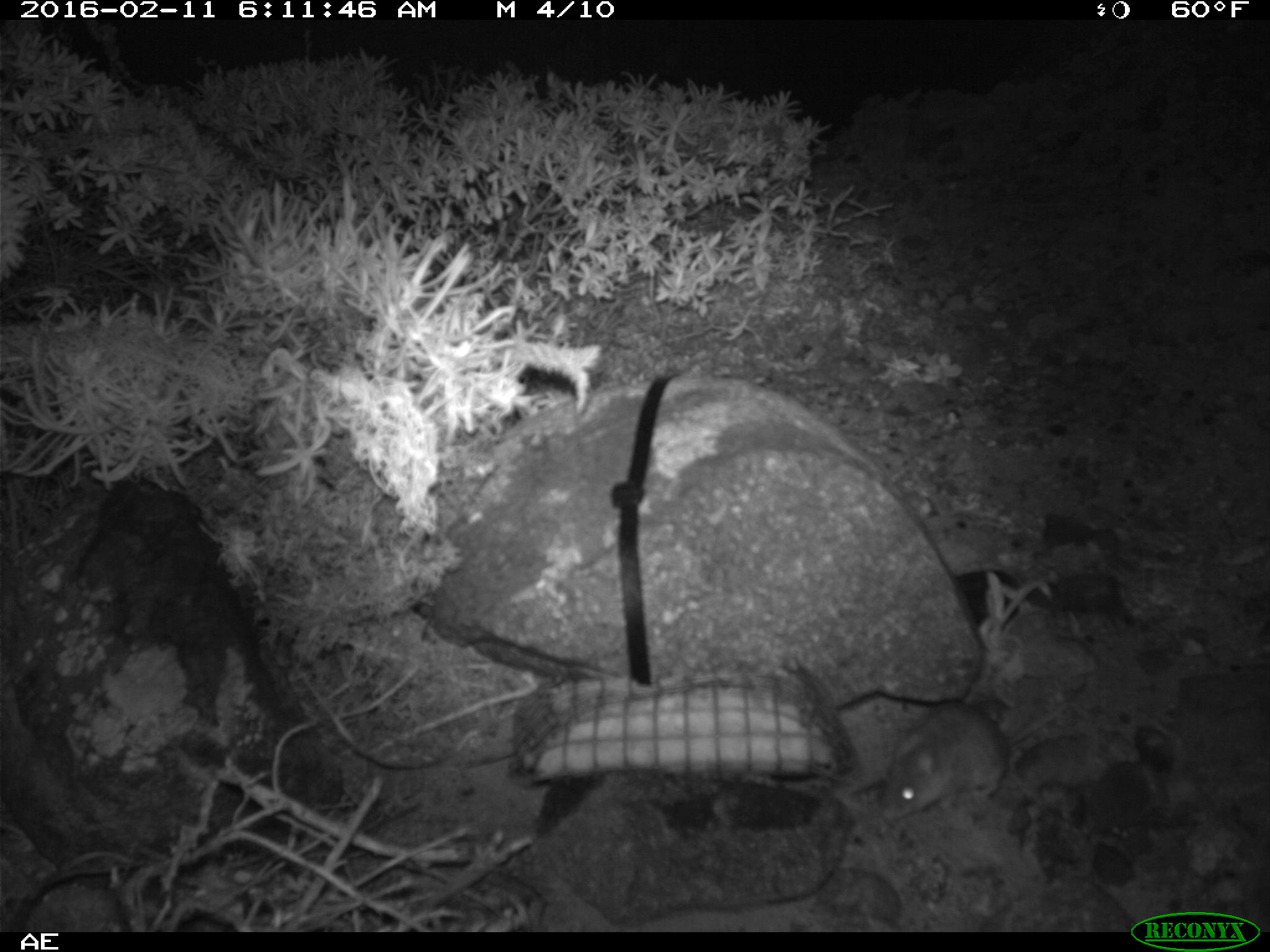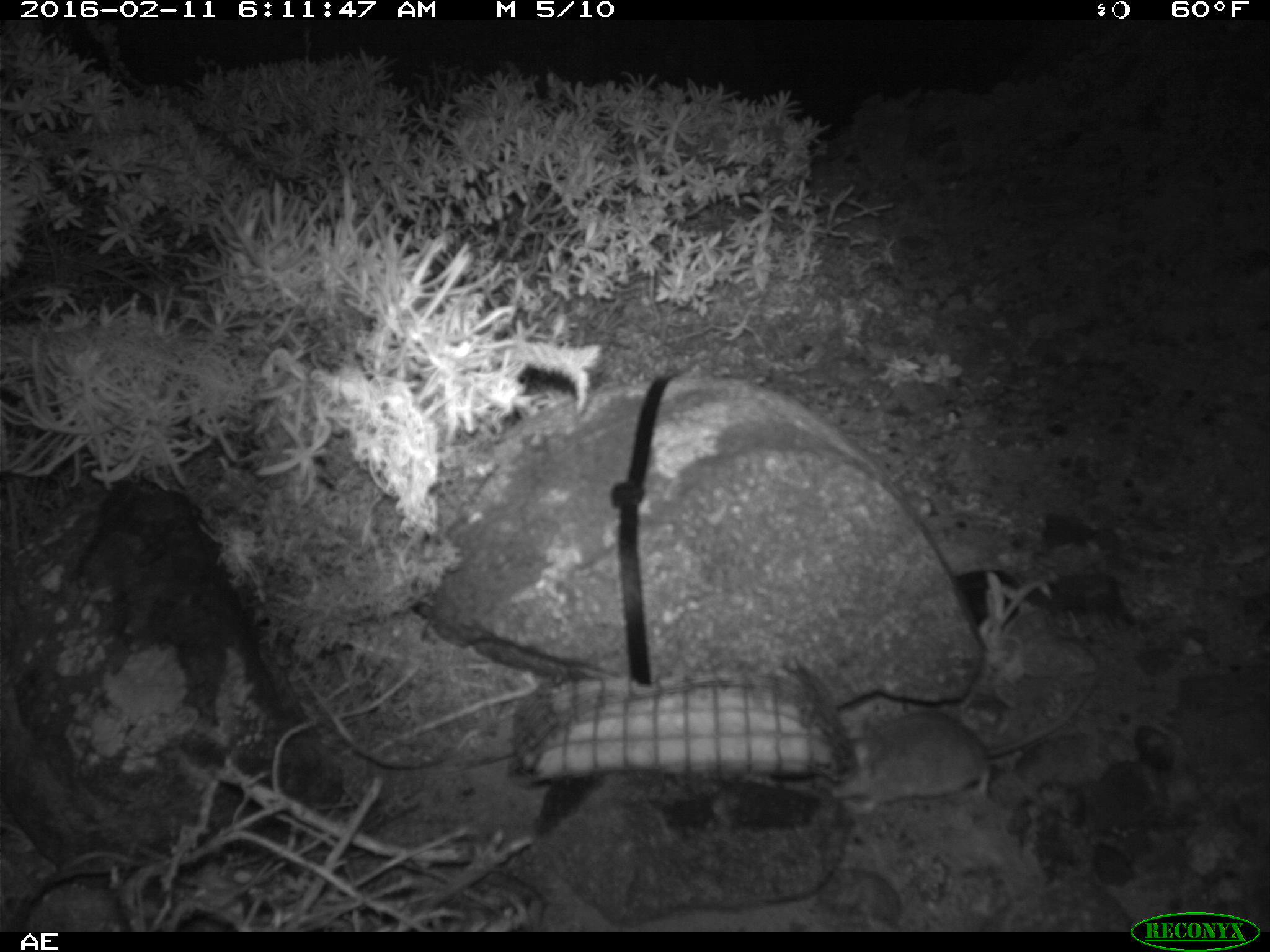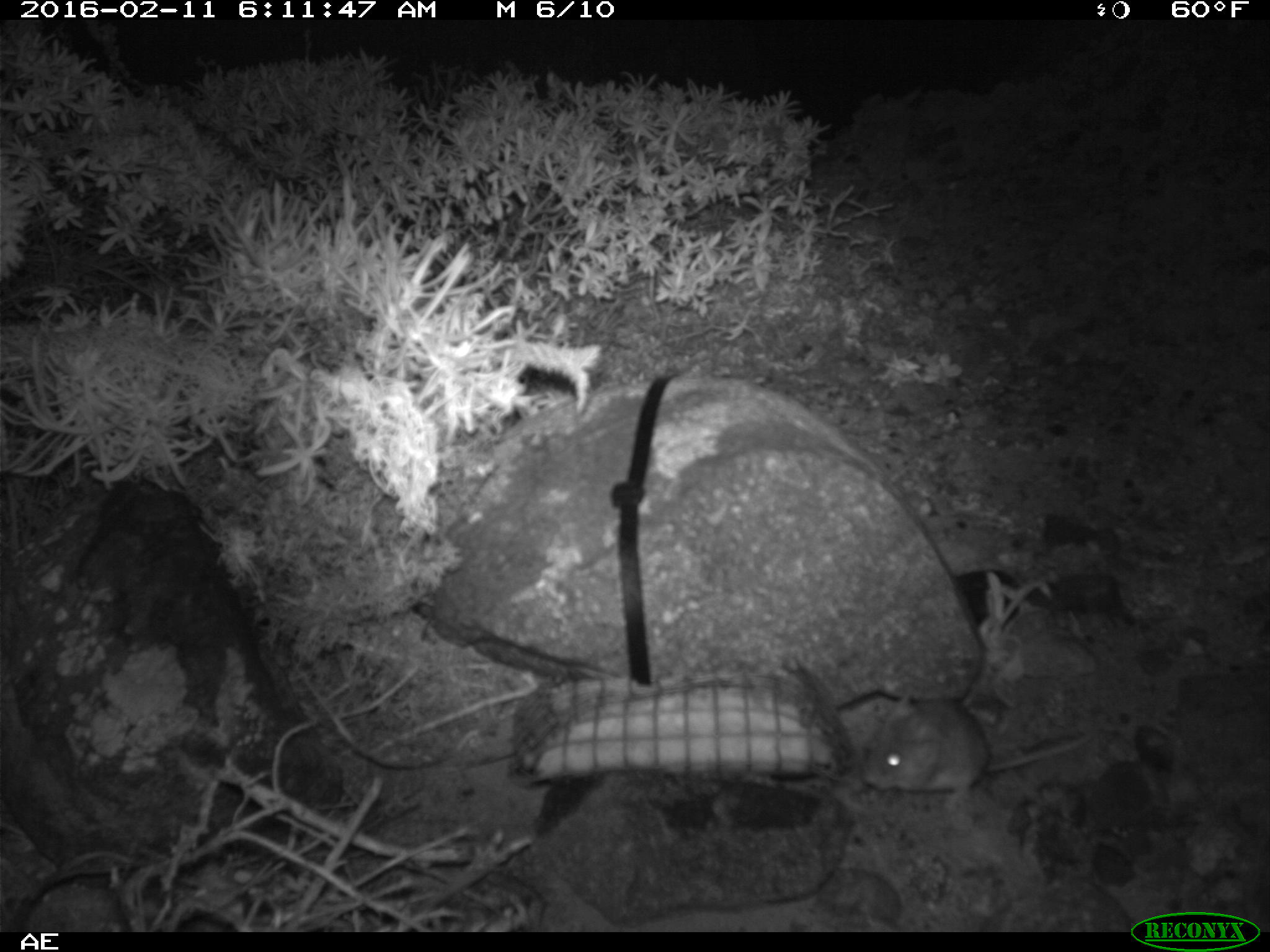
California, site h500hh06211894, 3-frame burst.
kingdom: Animalia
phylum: Chordata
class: Mammalia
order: Rodentia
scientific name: Rodentia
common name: rodent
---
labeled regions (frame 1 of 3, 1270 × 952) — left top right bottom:
rodent: 878 678 1090 822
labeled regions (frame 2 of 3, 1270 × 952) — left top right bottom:
rodent: 813 668 1104 814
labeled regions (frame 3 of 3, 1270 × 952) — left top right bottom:
rodent: 861 695 1091 811